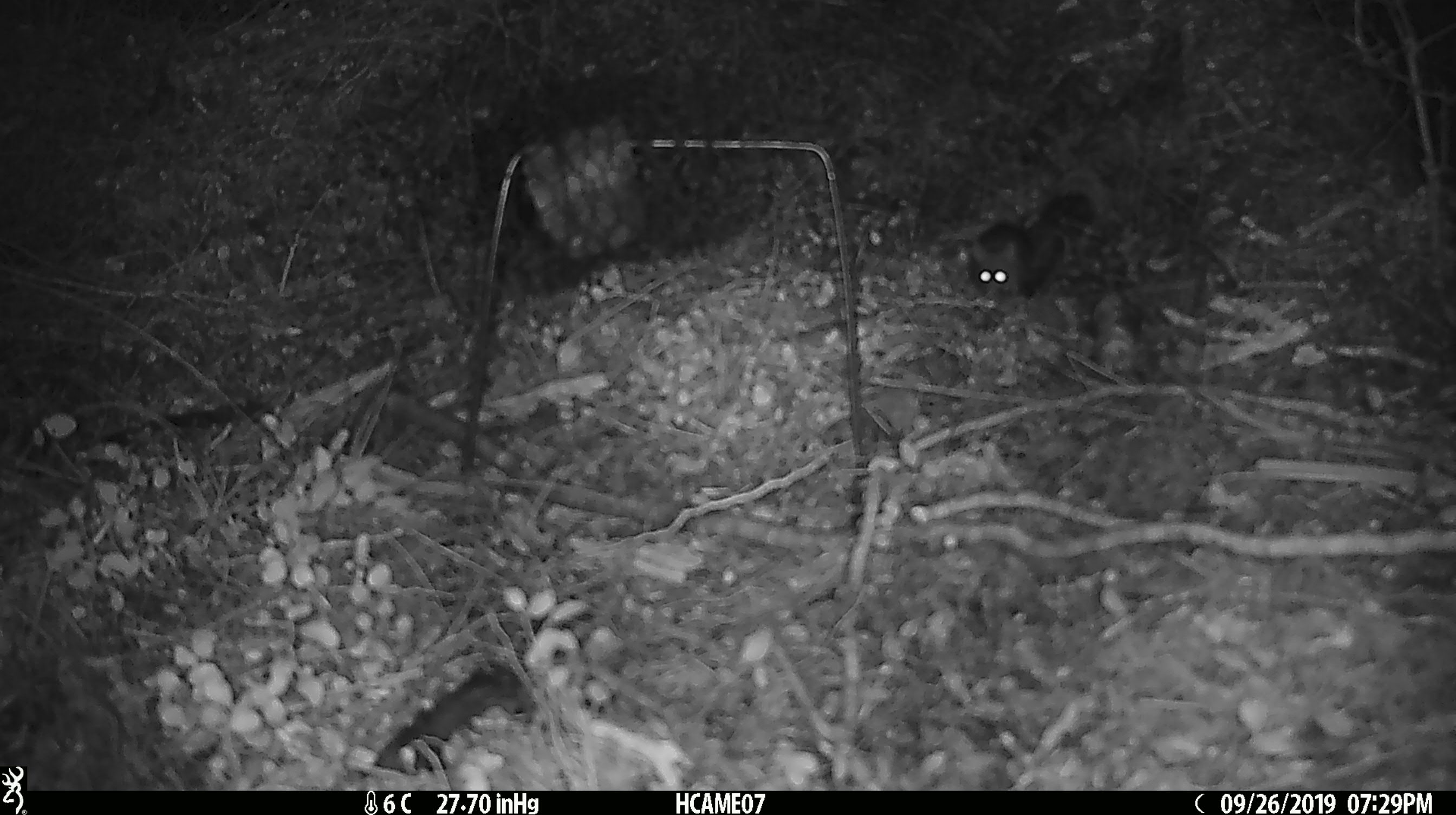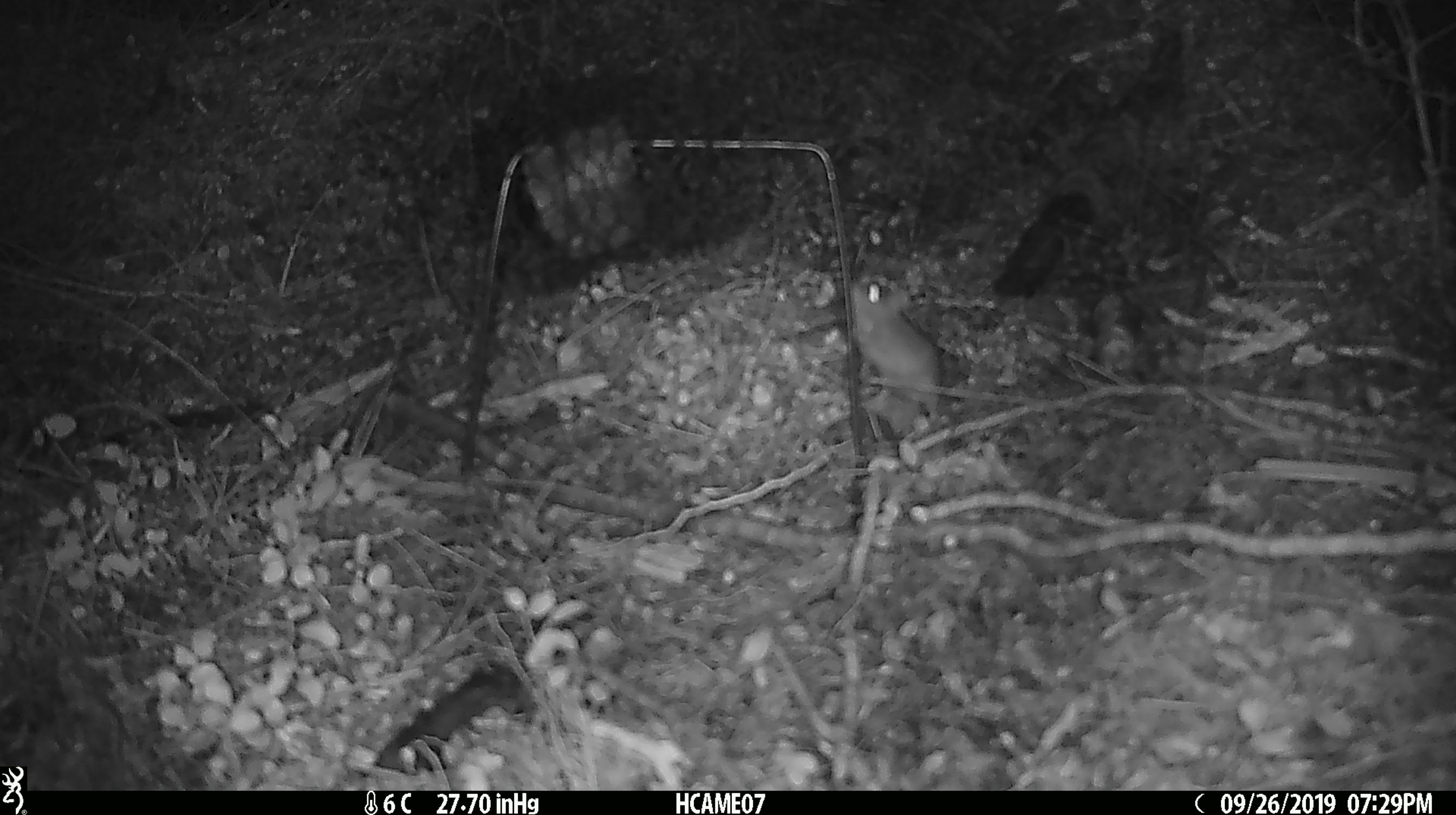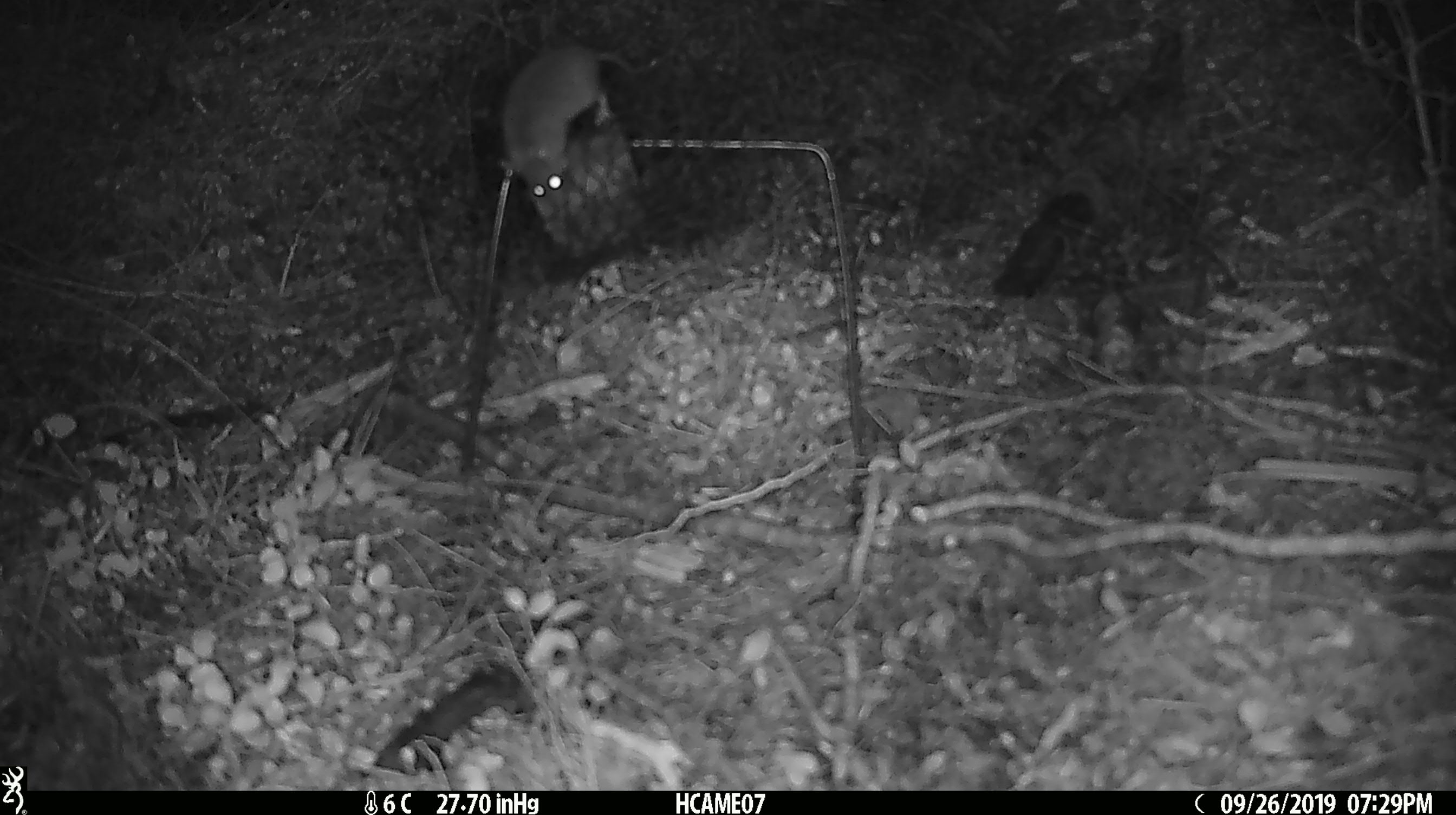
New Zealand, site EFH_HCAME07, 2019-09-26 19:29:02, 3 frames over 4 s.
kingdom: Animalia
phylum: Chordata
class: Mammalia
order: Rodentia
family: Muridae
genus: Mus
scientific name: Mus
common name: mouse